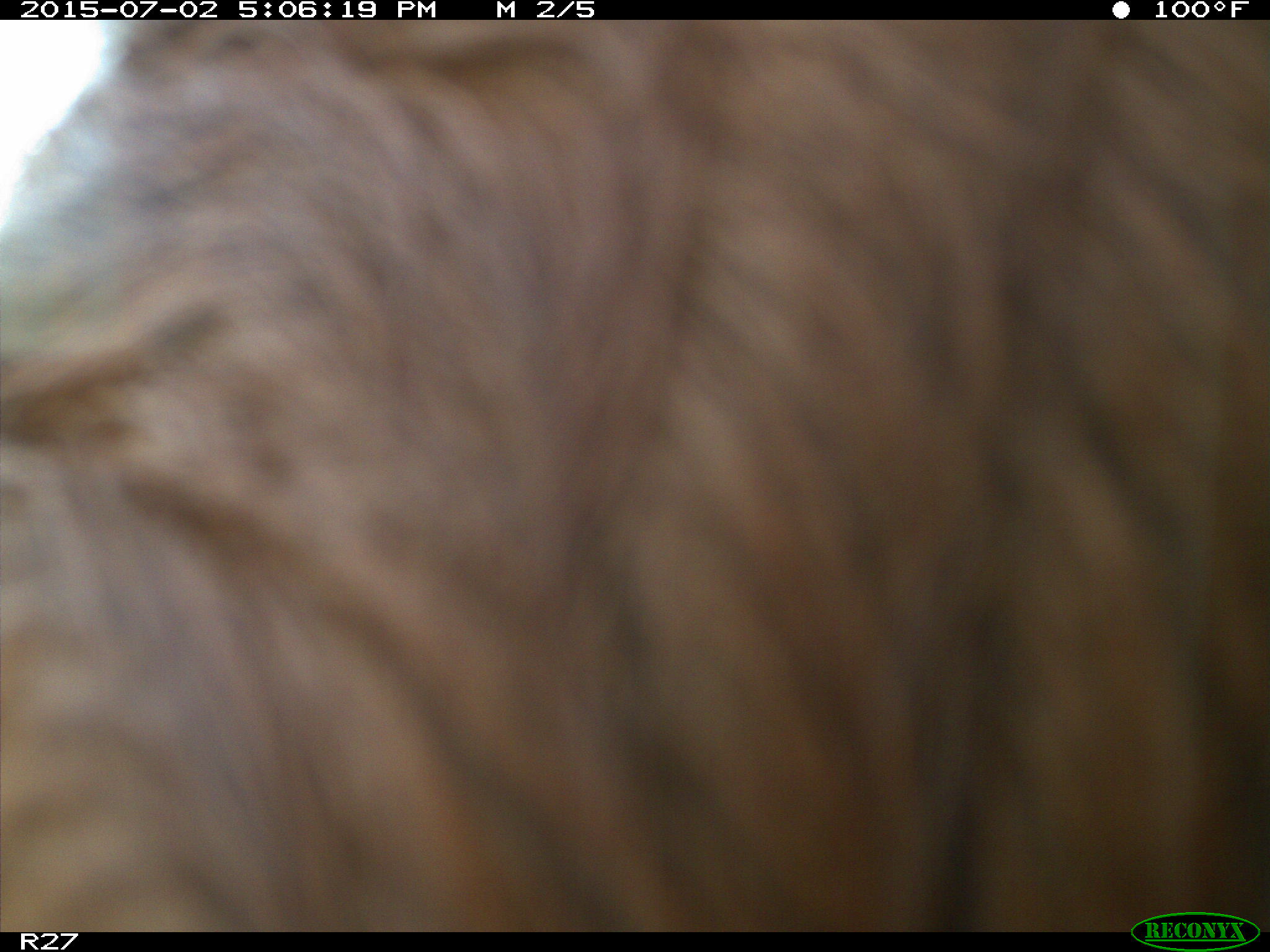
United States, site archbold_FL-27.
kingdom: Animalia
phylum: Chordata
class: Mammalia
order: Artiodactyla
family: Bovidae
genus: Bos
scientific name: Bos taurus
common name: domestic cow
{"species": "Bos taurus (domestic cow)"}